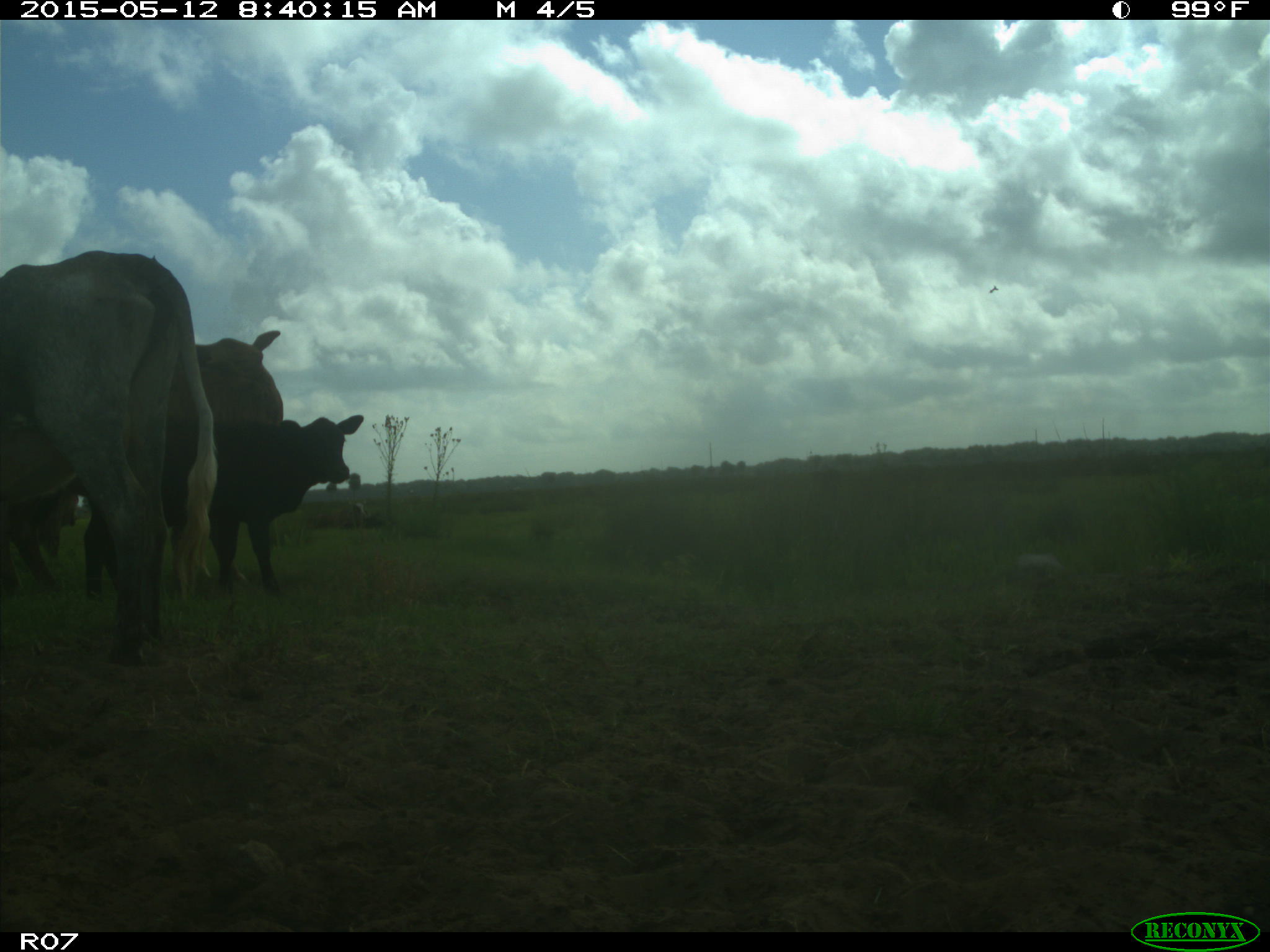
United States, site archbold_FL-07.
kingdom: Animalia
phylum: Chordata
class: Mammalia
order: Artiodactyla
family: Bovidae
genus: Bos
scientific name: Bos taurus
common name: domestic cow